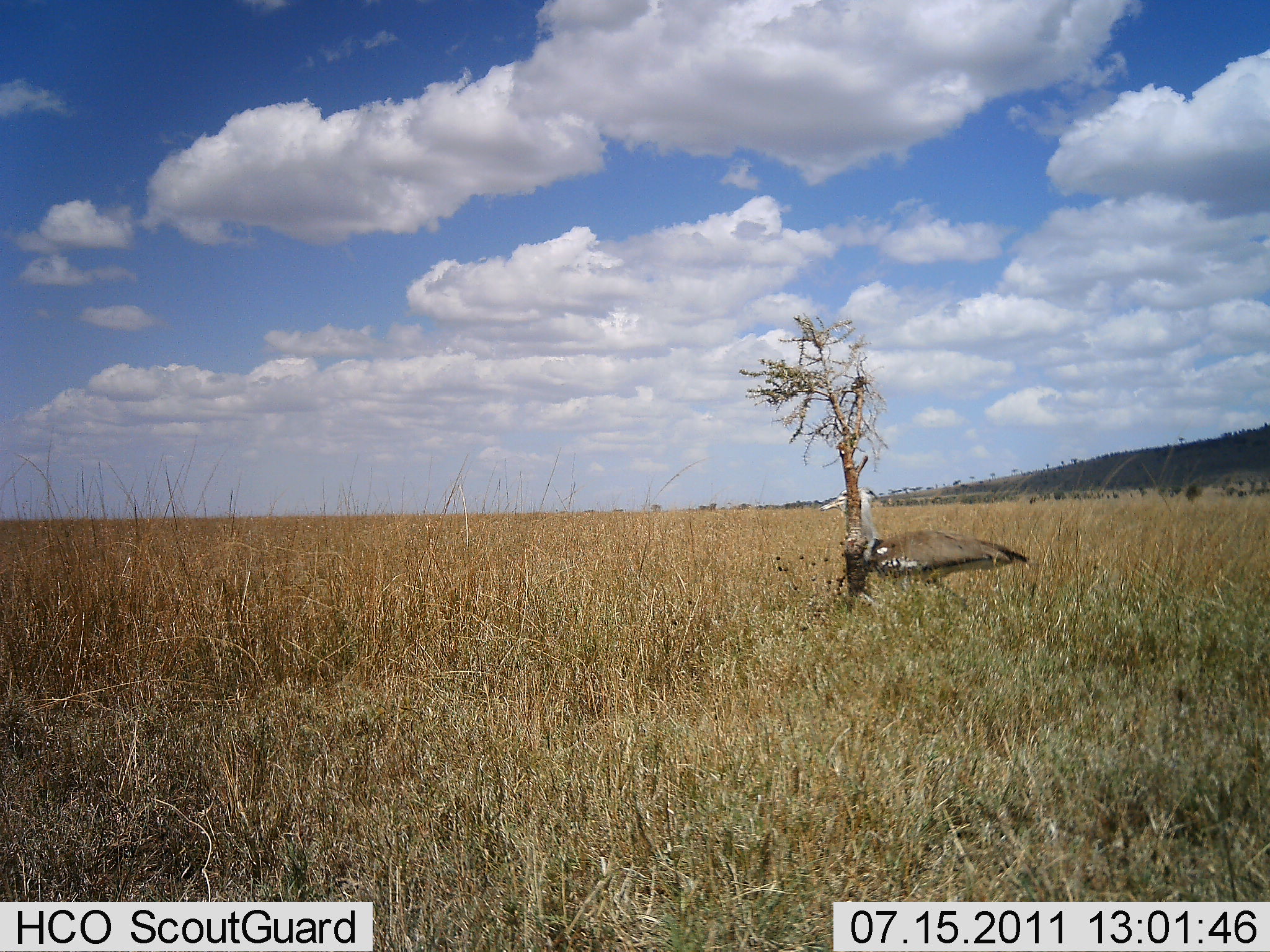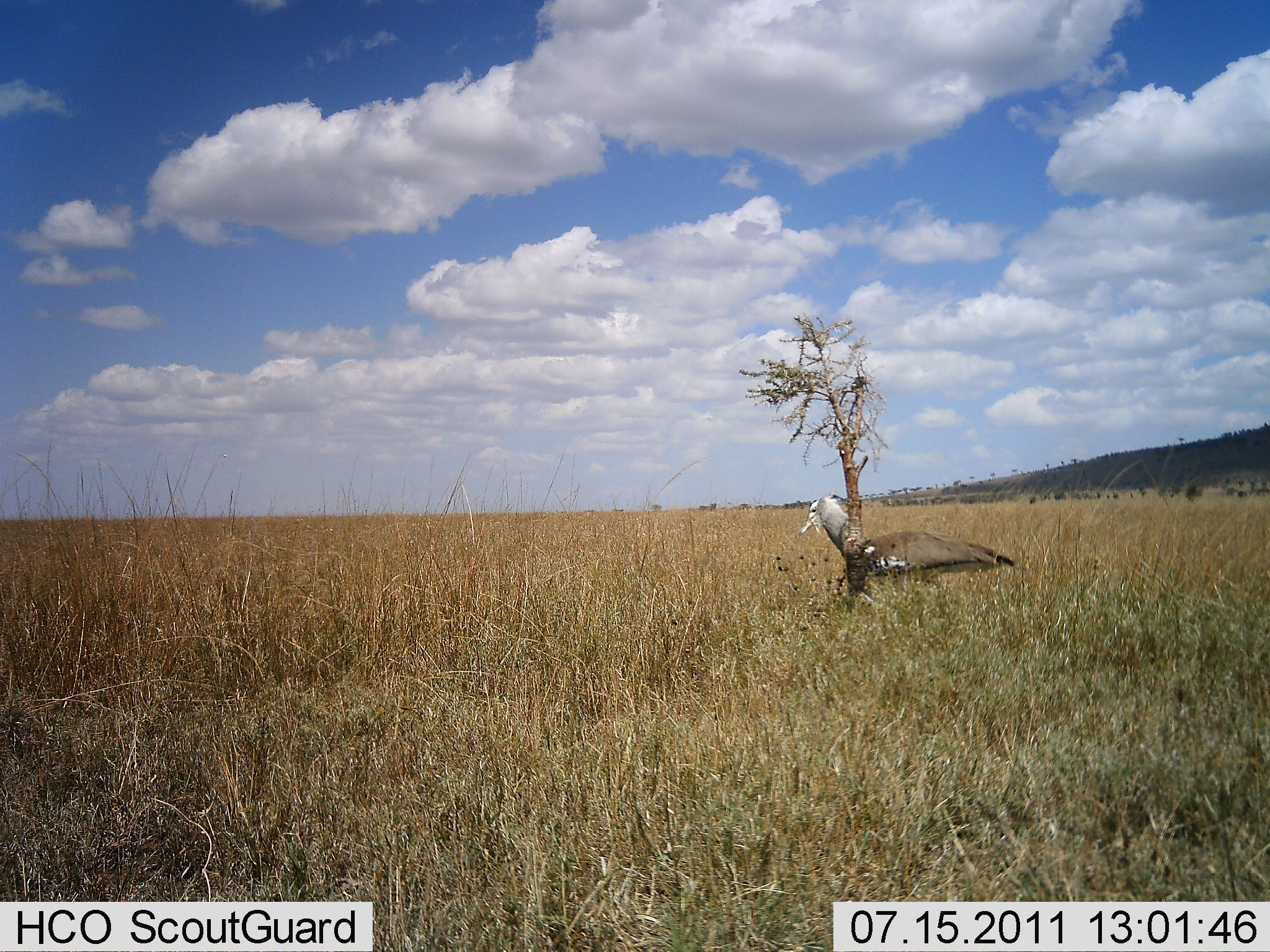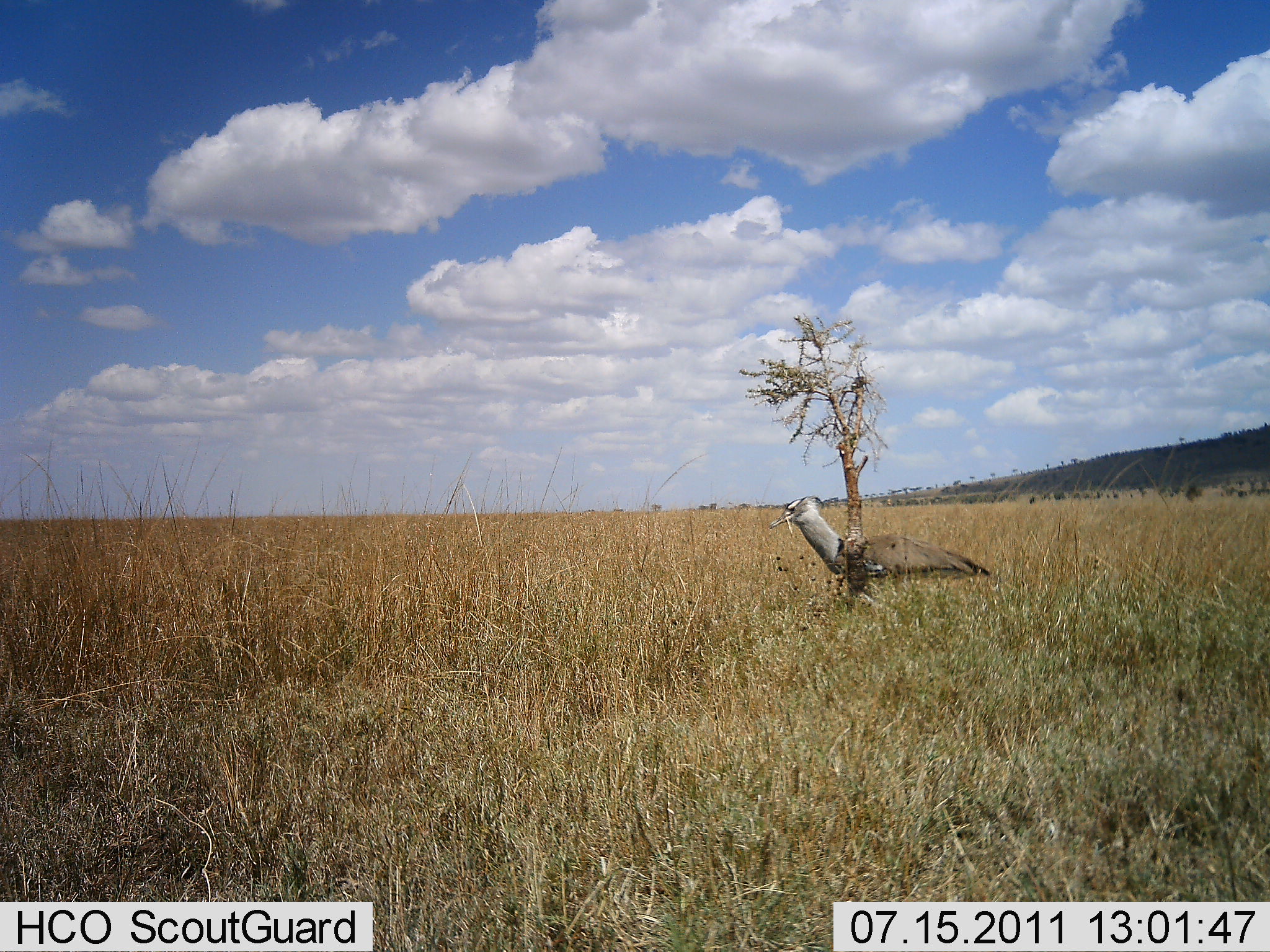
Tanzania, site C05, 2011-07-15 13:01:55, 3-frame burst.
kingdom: Animalia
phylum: Chordata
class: Aves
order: Otidiformes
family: Otididae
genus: Ardeotis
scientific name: Ardeotis kori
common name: kori bustard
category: koribustard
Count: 1.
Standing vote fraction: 9%.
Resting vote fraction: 0%.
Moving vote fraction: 100%.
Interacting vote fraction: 0%.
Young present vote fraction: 0%.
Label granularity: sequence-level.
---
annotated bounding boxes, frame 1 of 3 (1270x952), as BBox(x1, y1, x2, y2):
animal: BBox(819, 486, 1032, 622)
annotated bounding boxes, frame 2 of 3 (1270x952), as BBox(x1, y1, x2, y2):
animal: BBox(798, 492, 1016, 585)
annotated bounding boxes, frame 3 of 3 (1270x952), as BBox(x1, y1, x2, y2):
animal: BBox(769, 494, 992, 582)